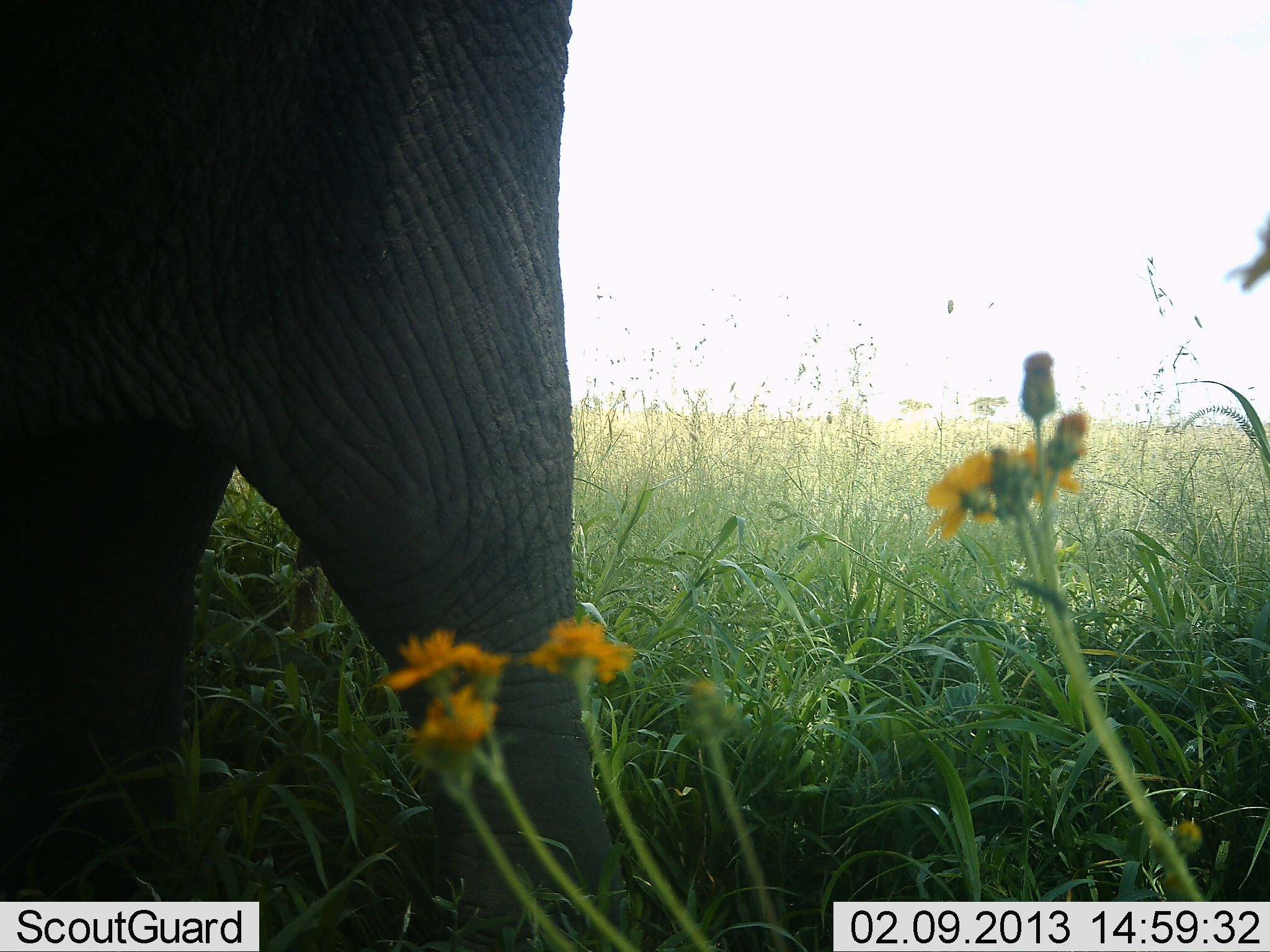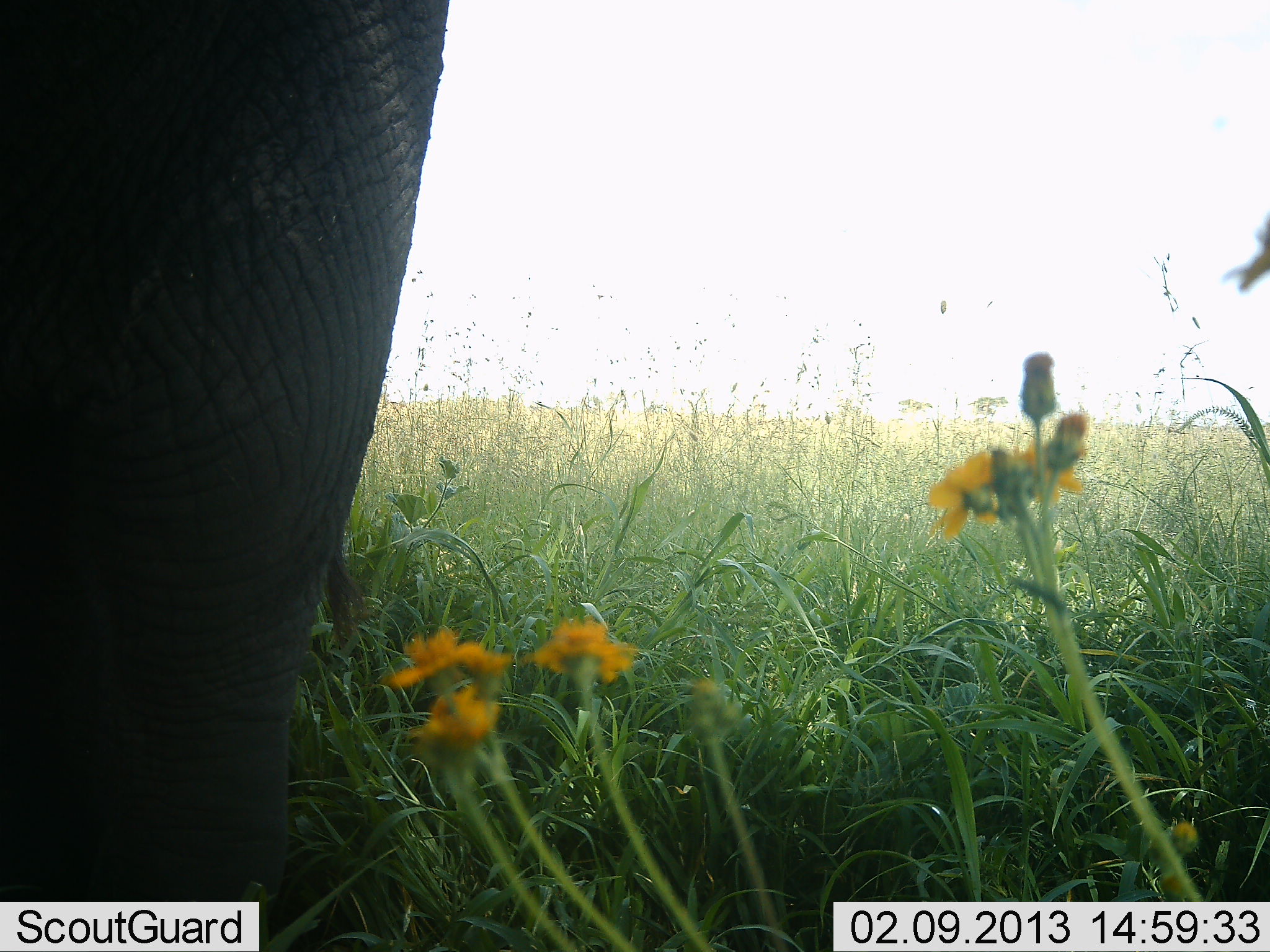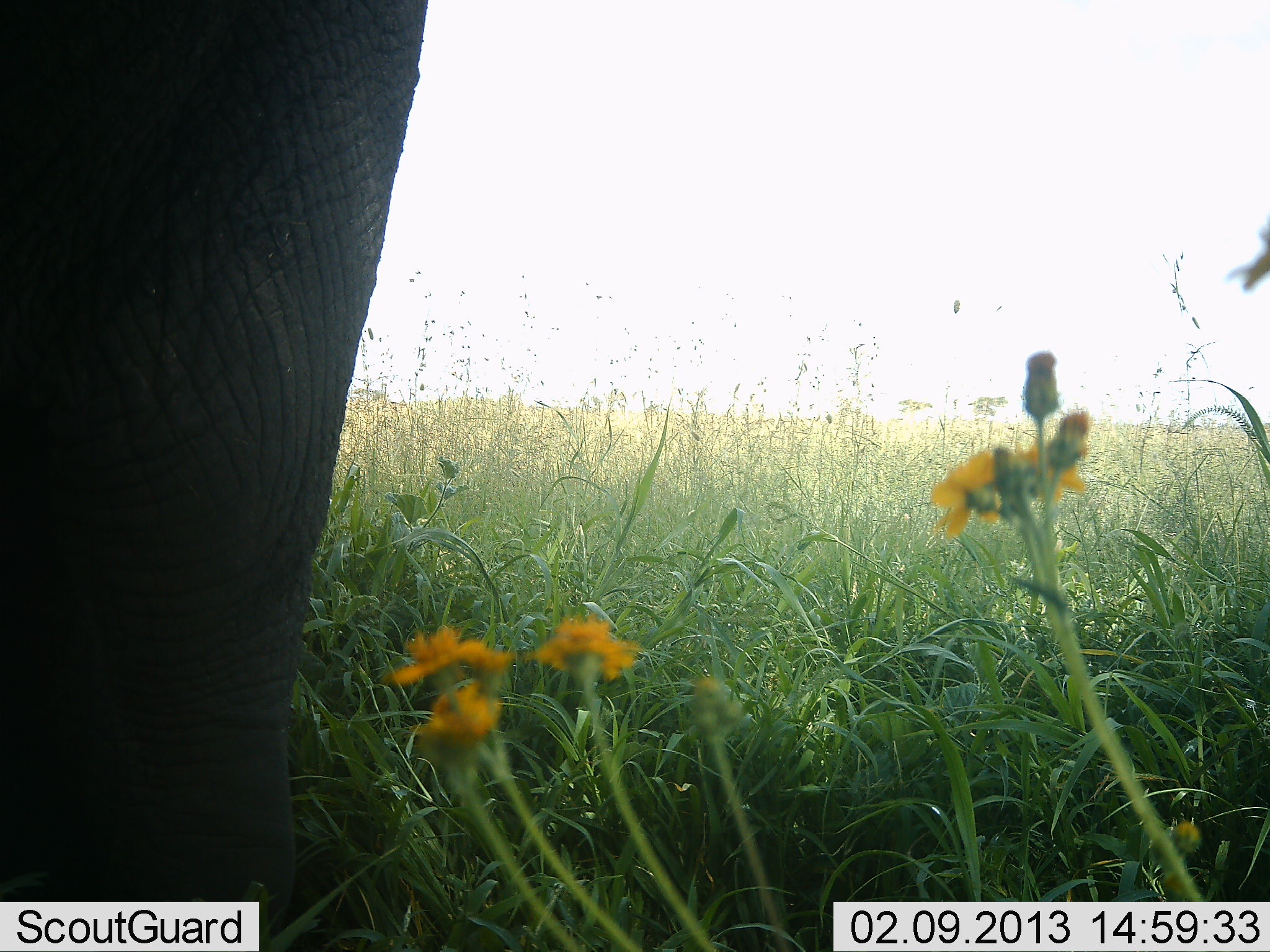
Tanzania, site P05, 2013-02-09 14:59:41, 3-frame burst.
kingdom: Animalia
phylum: Chordata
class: Mammalia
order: Proboscidea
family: Elephantidae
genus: Loxodonta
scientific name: Loxodonta africana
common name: african bush elephant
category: elephant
Elephant (african bush elephant) (Loxodonta africana), count 1. Behavior (volunteer vote fractions): standing 60%, resting 0%, moving 46%, interacting 0%. Young present (vote fraction): 0%. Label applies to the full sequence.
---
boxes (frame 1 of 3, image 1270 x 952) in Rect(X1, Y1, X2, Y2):
animal: Rect(0, 0, 628, 952)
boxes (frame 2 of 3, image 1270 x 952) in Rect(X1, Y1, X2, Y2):
animal: Rect(0, 0, 451, 901)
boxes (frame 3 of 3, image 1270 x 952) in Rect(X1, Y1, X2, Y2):
animal: Rect(0, 0, 430, 951)